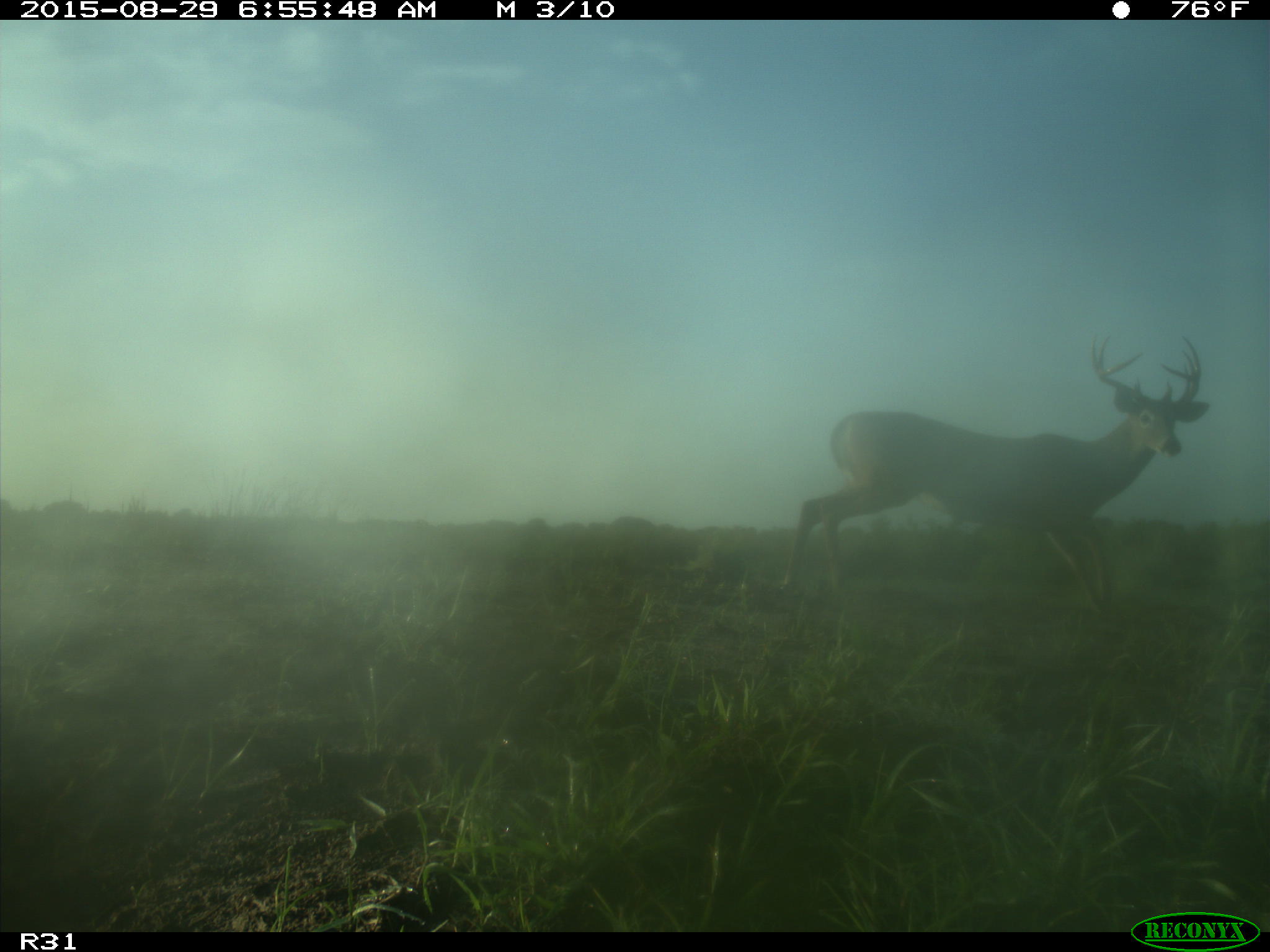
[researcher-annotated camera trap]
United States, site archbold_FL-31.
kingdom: Animalia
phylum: Chordata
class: Mammalia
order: Artiodactyla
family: Cervidae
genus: Odocoileus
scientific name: Odocoileus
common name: deer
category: unidentified deer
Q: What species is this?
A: Unidentified deer (deer) (Odocoileus).